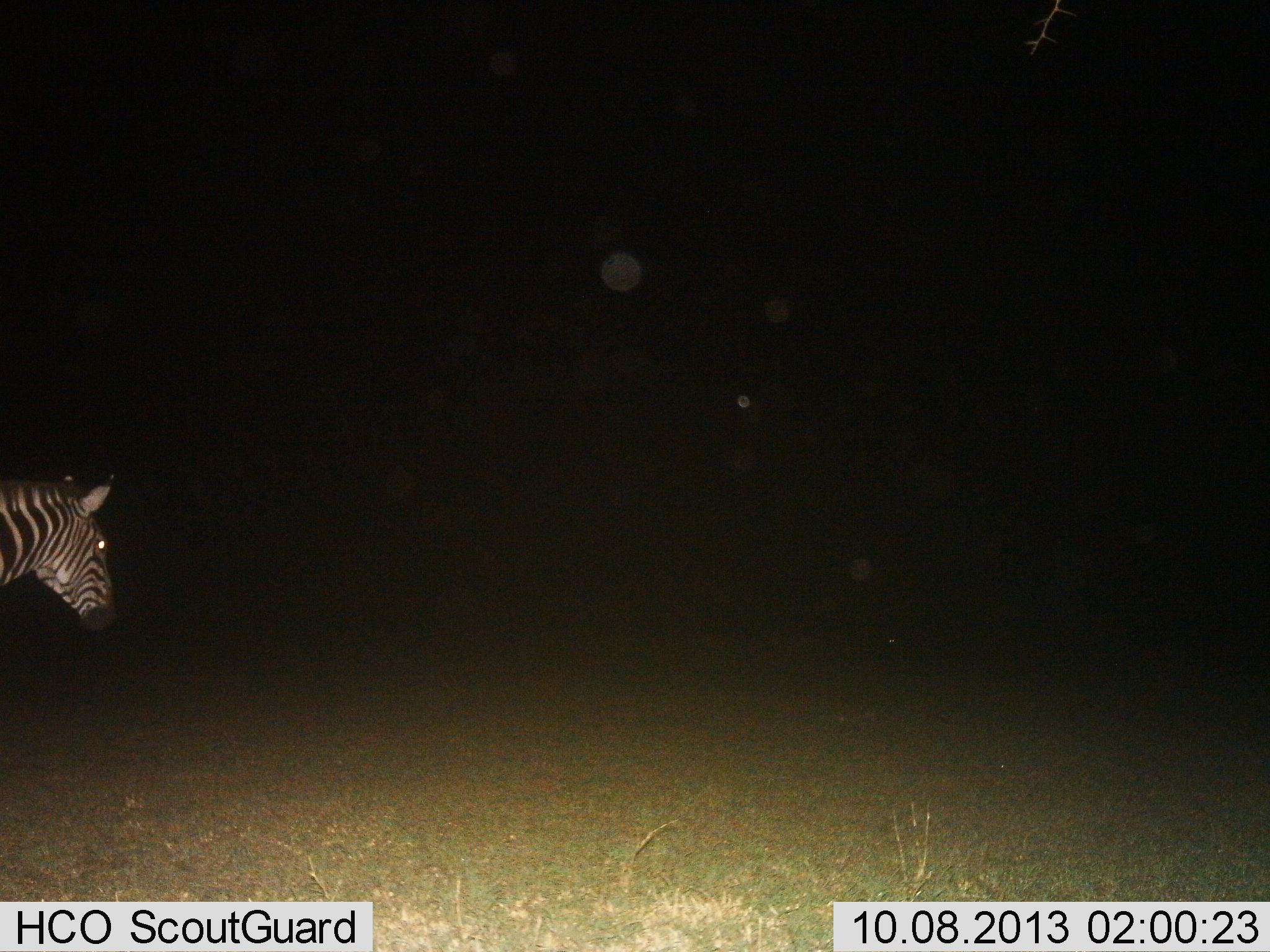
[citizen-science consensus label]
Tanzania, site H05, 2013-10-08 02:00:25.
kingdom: Animalia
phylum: Chordata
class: Mammalia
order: Perissodactyla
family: Equidae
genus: Equus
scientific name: Equus quagga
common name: plains zebra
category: zebra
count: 1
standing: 53%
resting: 0%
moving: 47%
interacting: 0%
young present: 0%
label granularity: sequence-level